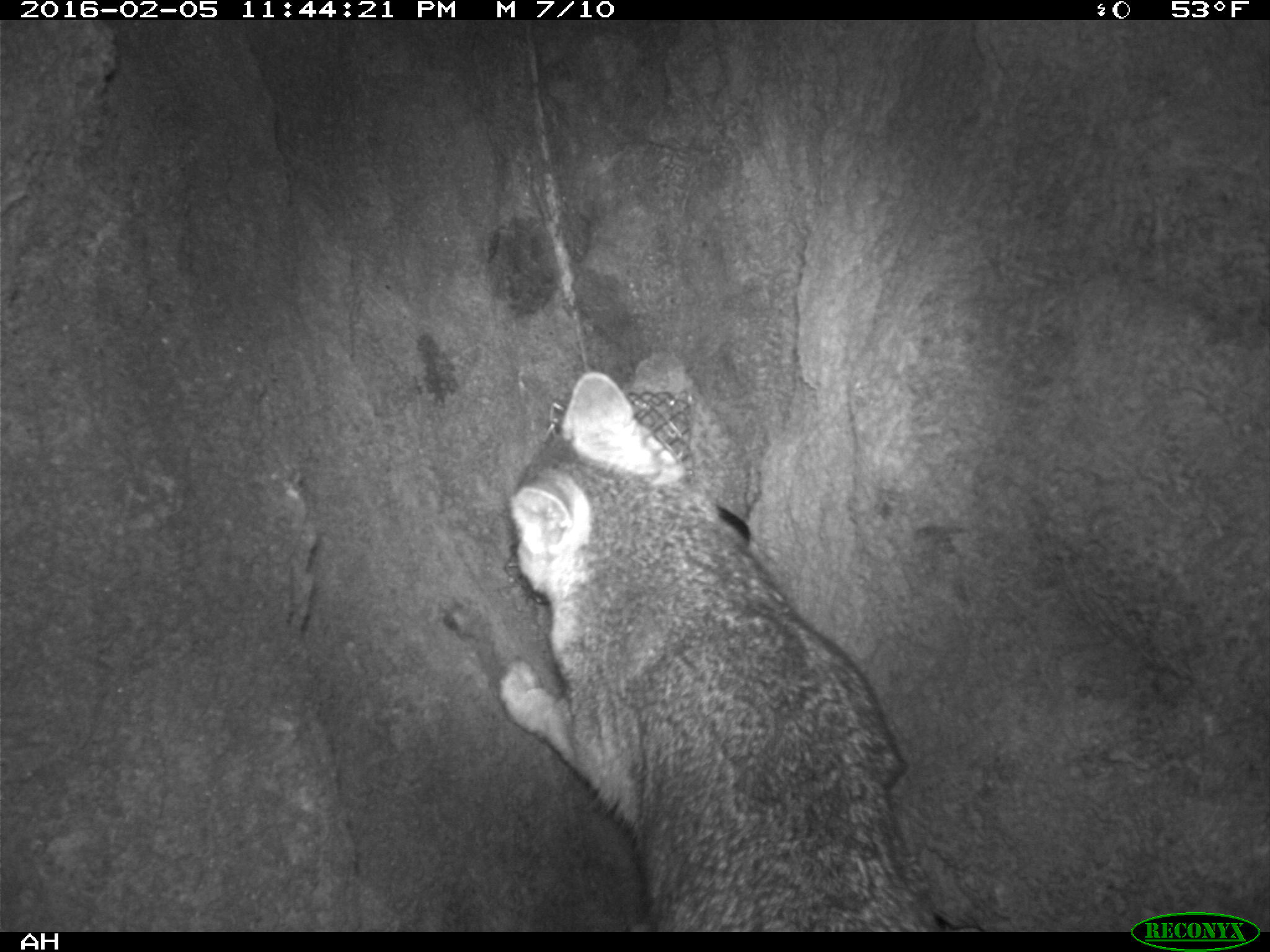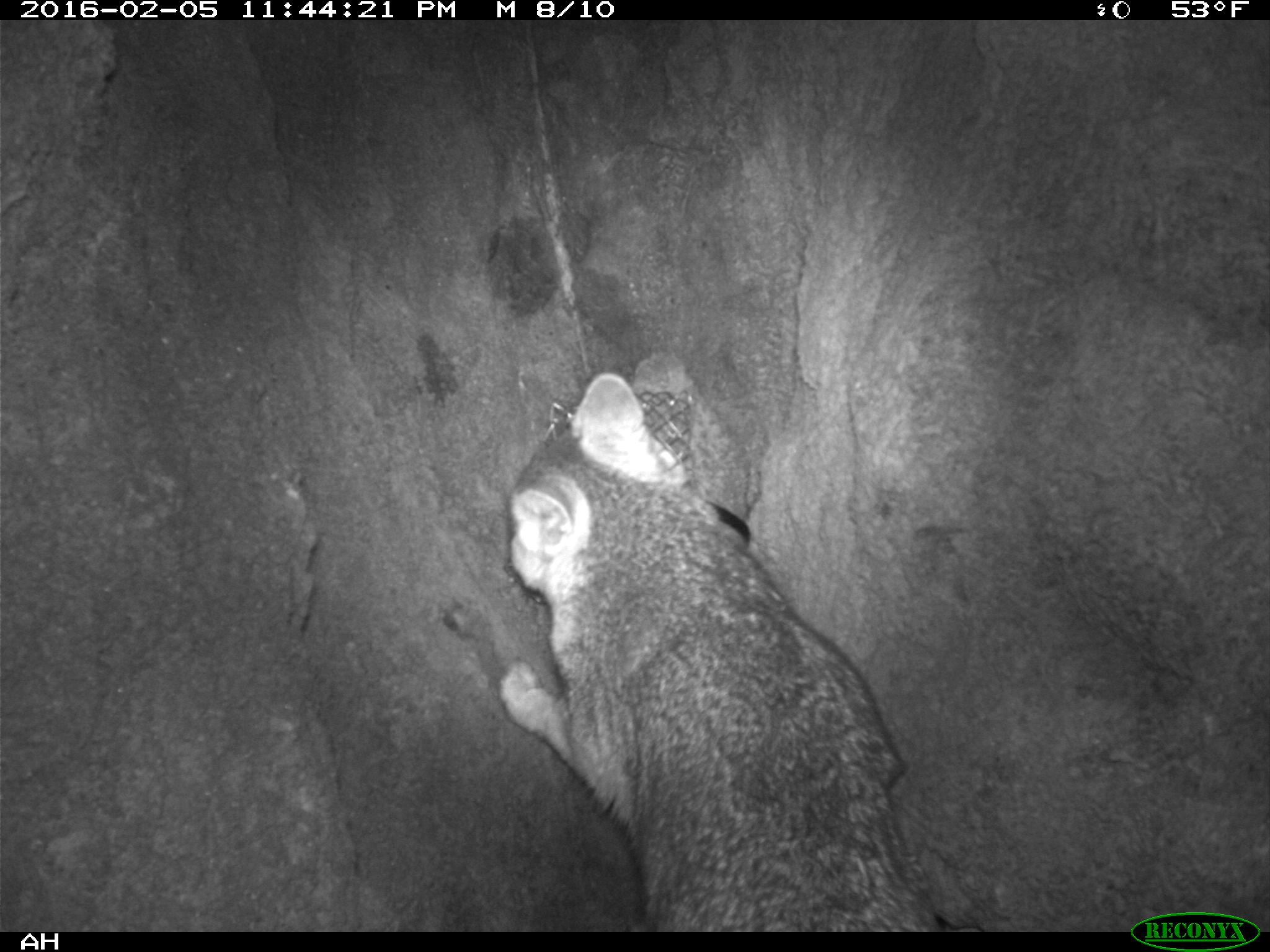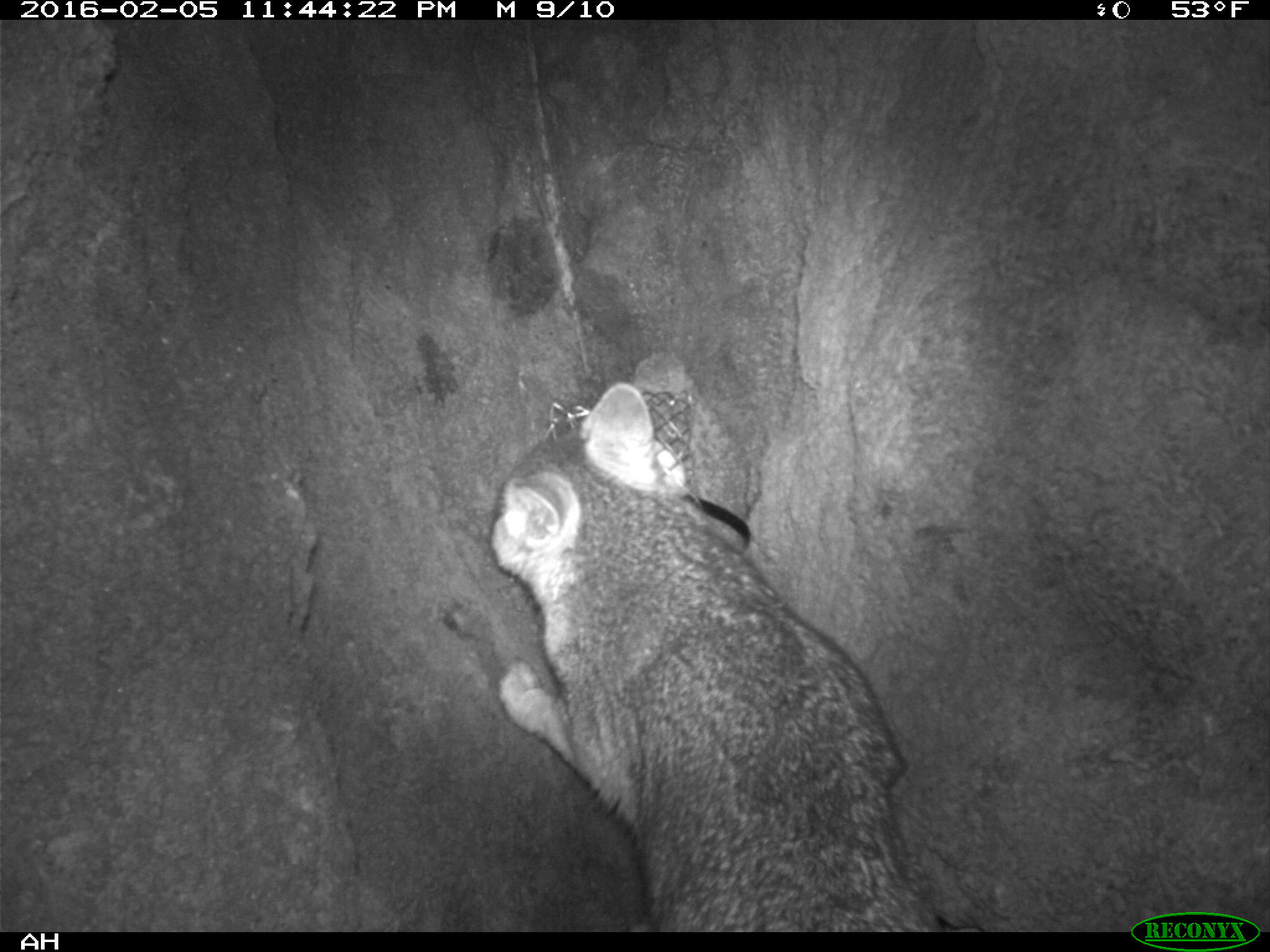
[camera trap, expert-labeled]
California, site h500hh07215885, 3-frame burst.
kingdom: Animalia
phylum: Chordata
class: Mammalia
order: Carnivora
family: Canidae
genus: Urocyon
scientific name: Urocyon littoralis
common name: island fox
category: fox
Fox (island fox) (Urocyon littoralis).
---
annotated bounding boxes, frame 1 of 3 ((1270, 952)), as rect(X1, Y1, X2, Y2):
fox: rect(497, 368, 938, 932)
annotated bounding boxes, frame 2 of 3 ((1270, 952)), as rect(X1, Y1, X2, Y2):
fox: rect(498, 372, 942, 931)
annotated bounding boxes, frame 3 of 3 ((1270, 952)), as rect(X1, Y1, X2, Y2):
fox: rect(484, 381, 942, 931)